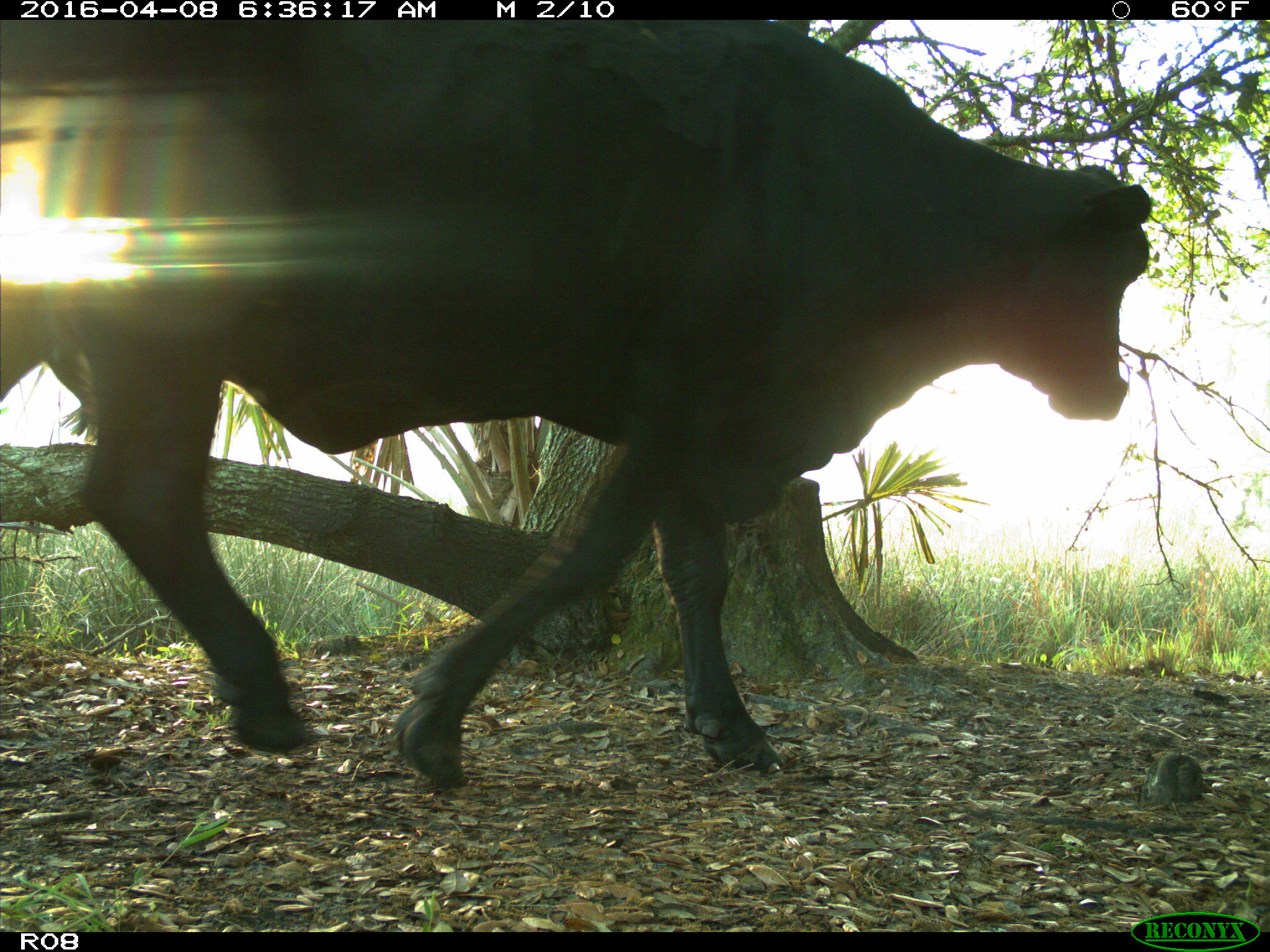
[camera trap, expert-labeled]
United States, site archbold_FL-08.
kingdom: Animalia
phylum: Chordata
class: Mammalia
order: Artiodactyla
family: Bovidae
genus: Bos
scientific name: Bos taurus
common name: domestic cow